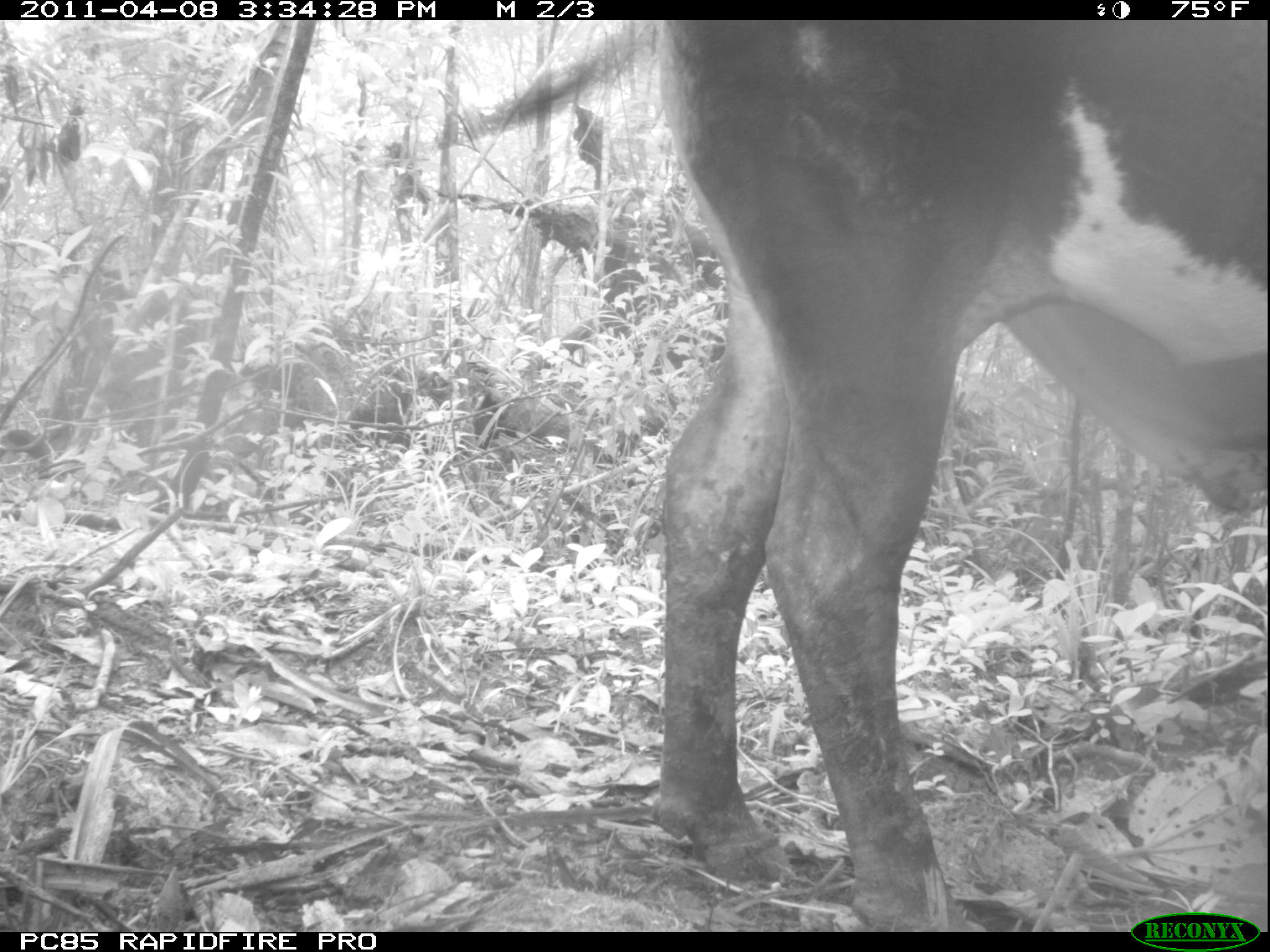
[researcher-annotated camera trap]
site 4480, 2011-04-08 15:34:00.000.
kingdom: Animalia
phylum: Chordata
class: Mammalia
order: Artiodactyla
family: Bovidae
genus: Bos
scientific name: Bos taurus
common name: domestic cattle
Bos taurus (domestic cattle), count 2.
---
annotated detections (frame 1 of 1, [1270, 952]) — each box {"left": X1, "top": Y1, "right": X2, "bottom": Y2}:
bos taurus: {"left": 650, "top": 18, "right": 1270, "bottom": 930}